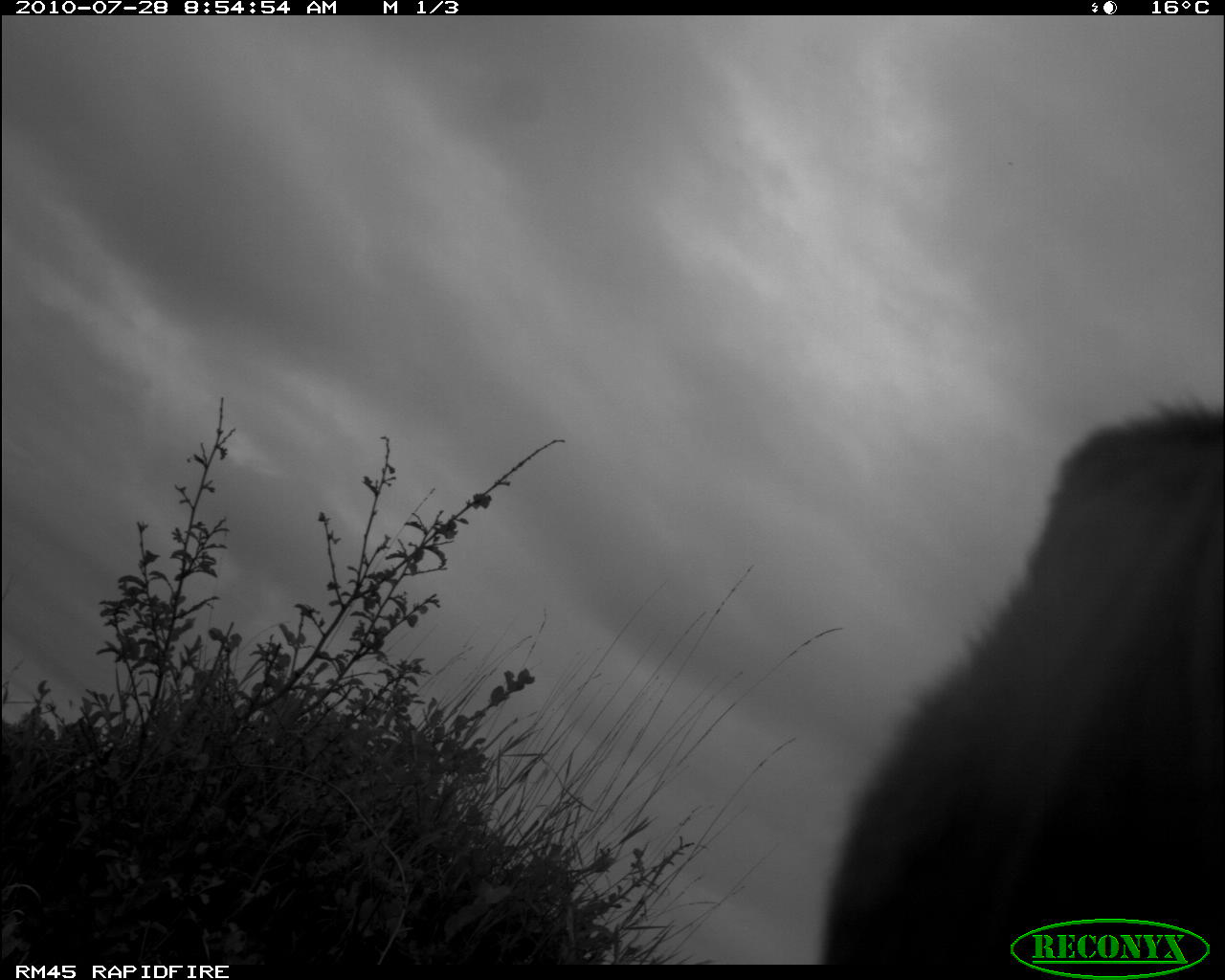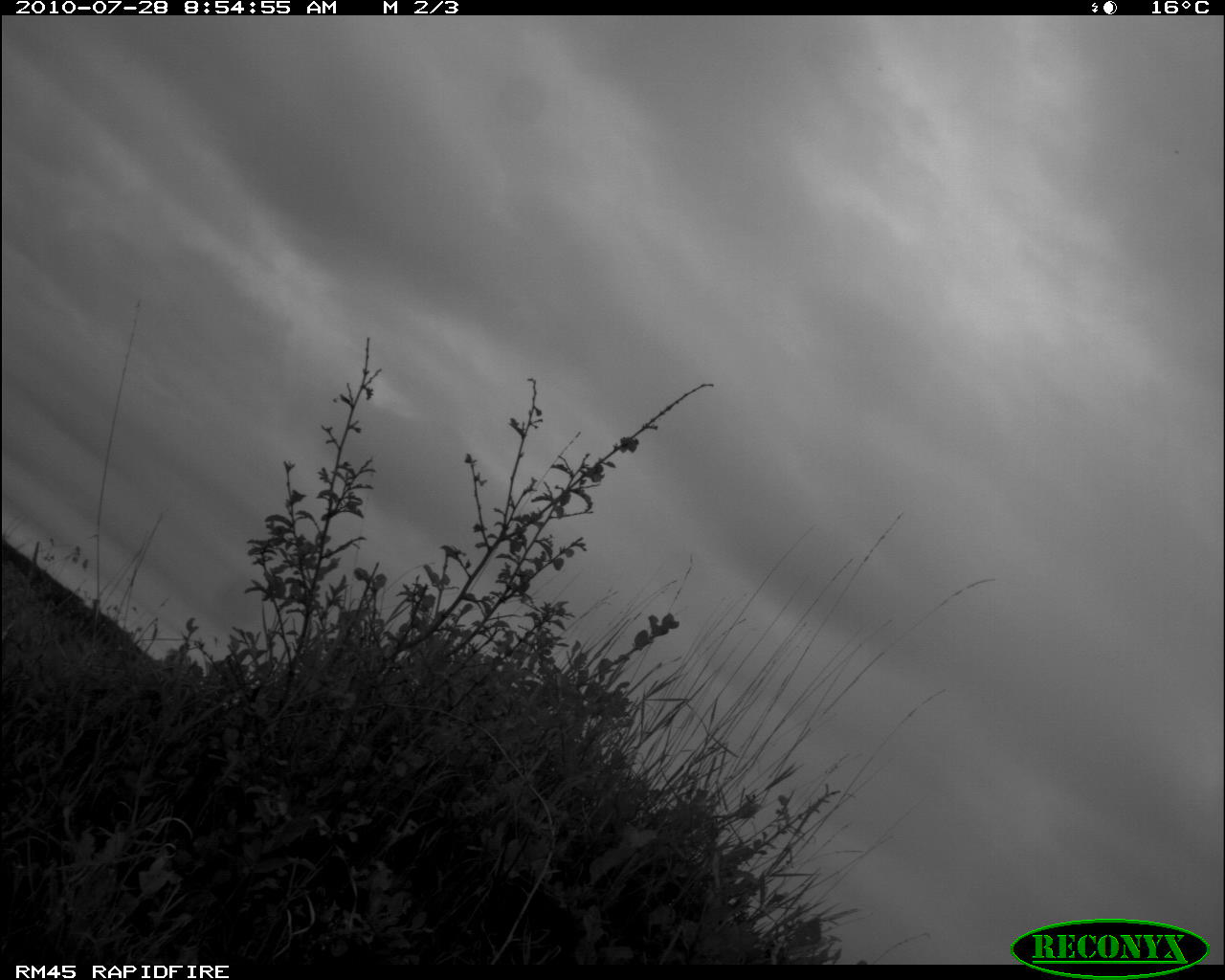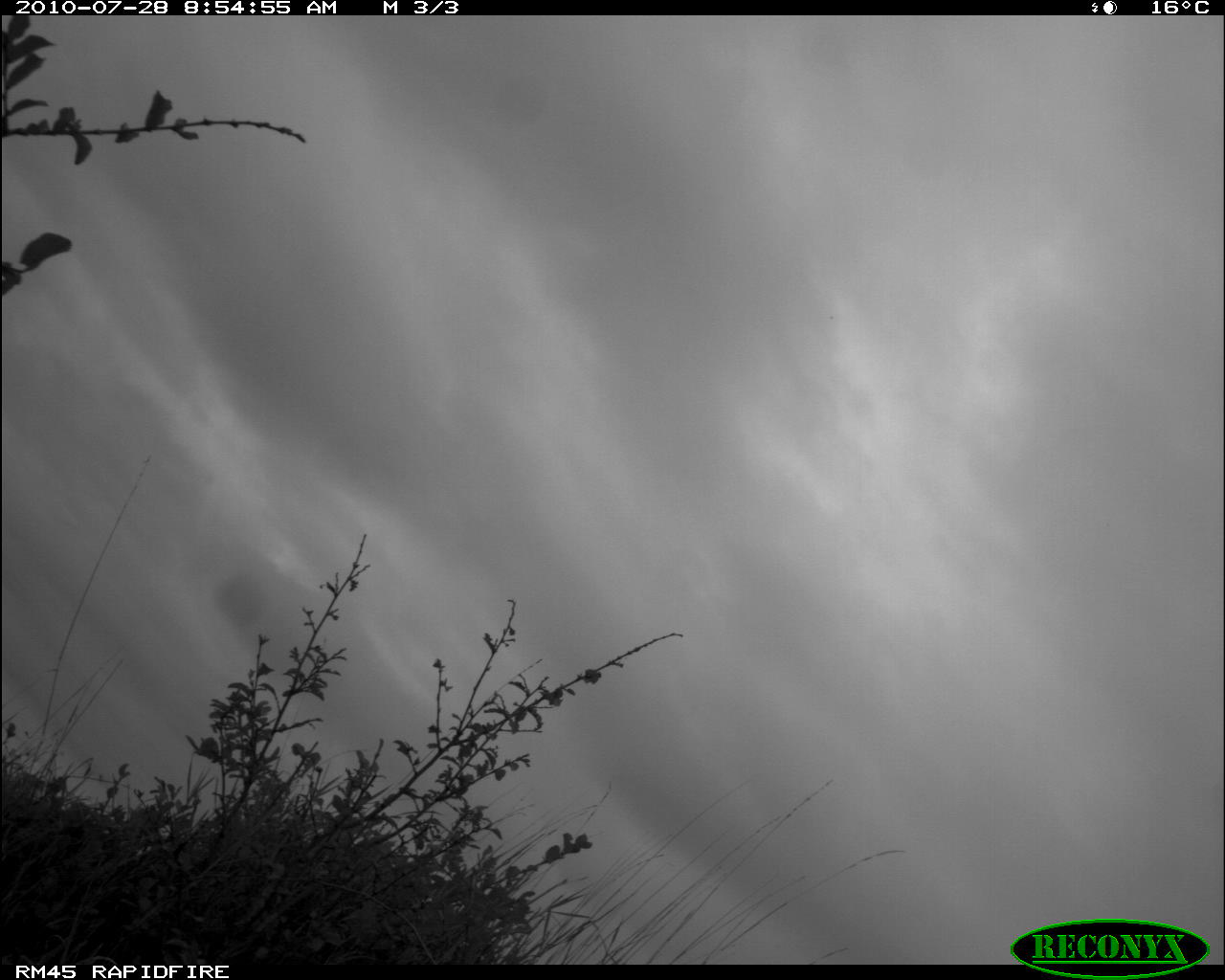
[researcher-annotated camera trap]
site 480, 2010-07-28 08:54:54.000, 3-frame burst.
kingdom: Animalia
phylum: Chordata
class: Mammalia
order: Artiodactyla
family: Bovidae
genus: Bos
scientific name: Bos taurus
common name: domestic cattle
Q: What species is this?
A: Bos taurus (domestic cattle).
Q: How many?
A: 1.